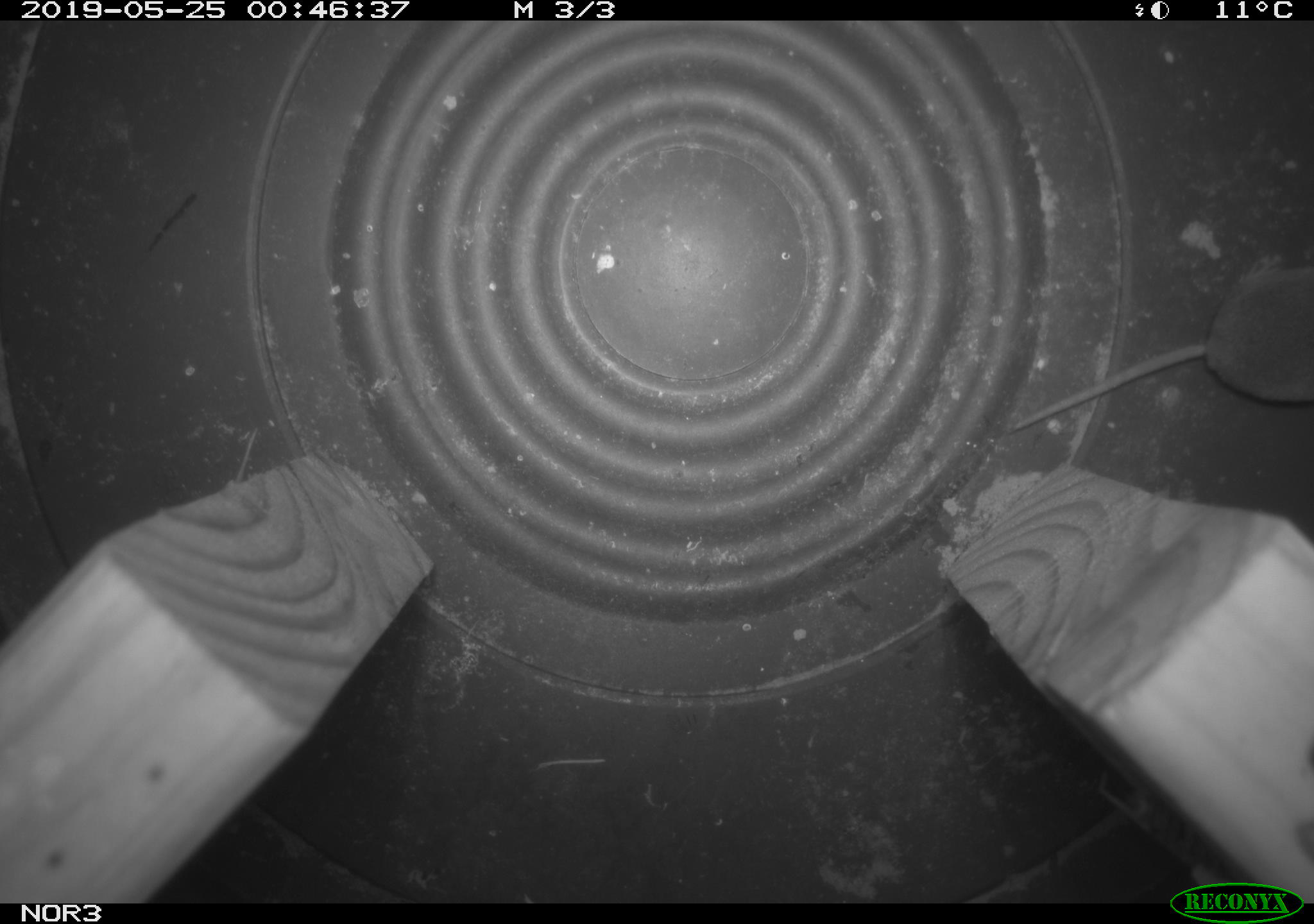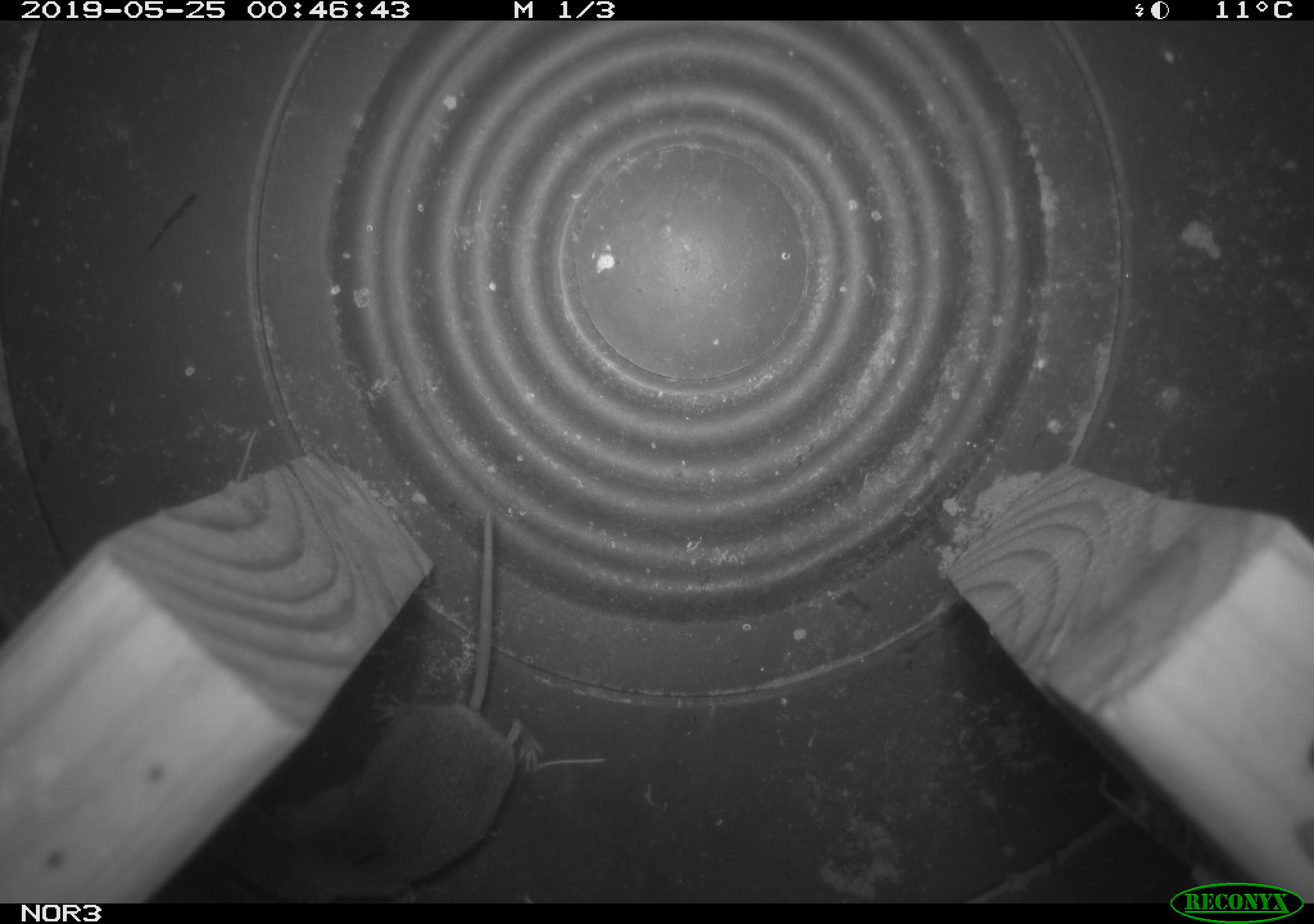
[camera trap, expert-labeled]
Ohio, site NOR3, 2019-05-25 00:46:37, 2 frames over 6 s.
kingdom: Animalia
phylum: Chordata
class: Mammalia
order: Eulipotyphla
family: Soricidae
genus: Sorex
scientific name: Sorex cinereus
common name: masked shrew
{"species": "masked shrew (Sorex cinereus)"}